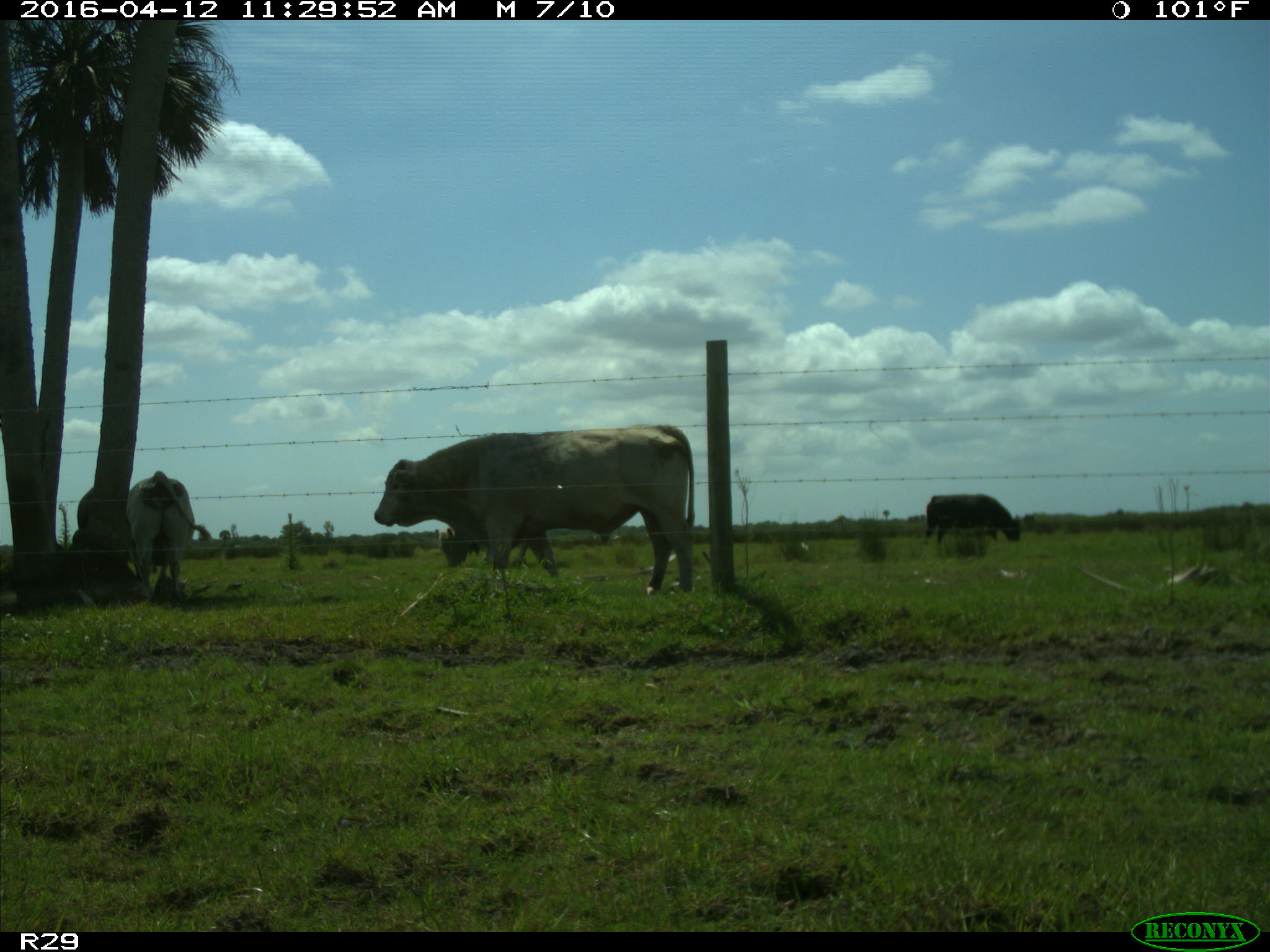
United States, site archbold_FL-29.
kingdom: Animalia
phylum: Chordata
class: Mammalia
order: Artiodactyla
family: Bovidae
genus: Bos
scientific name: Bos taurus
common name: domestic cow